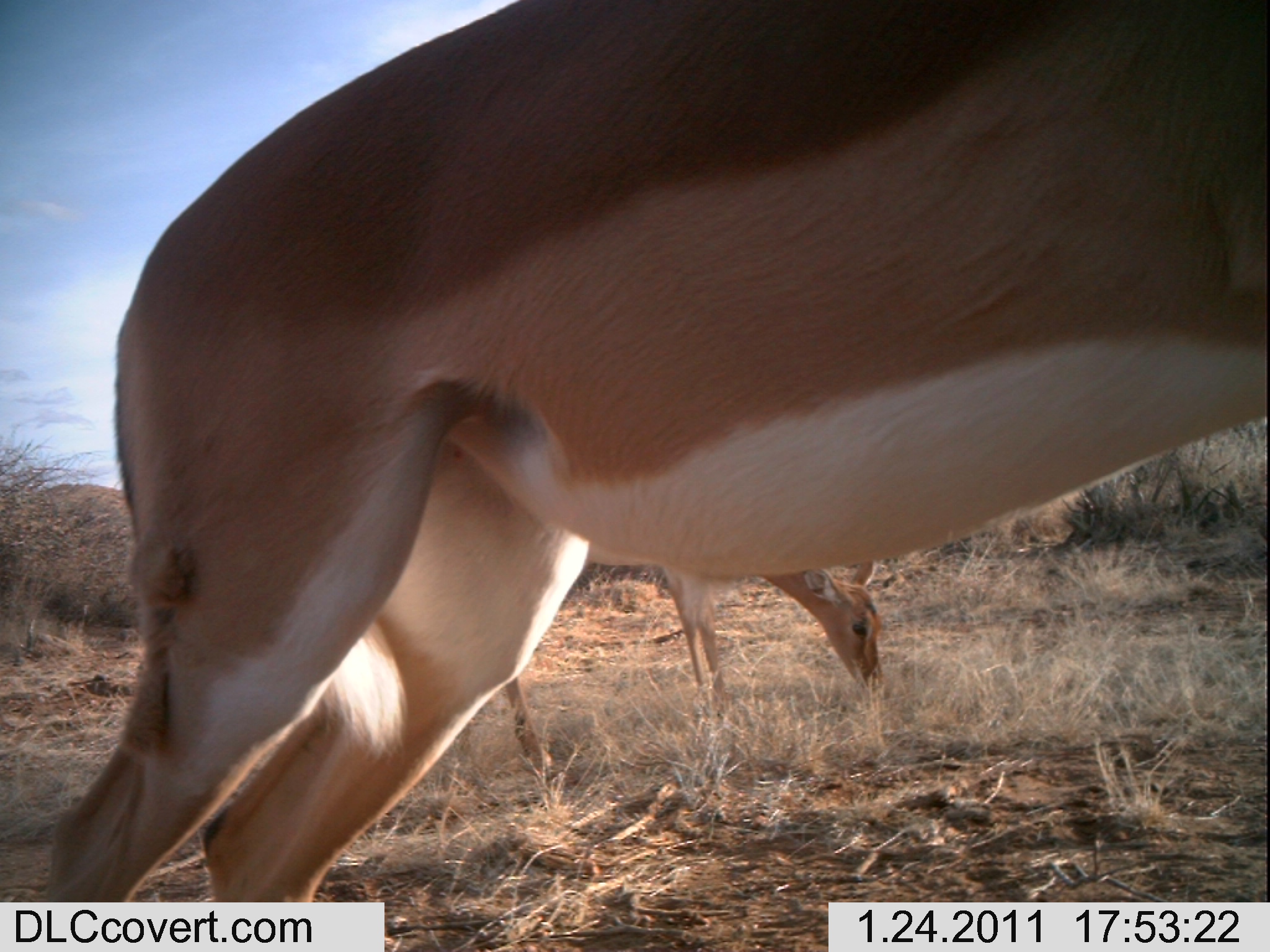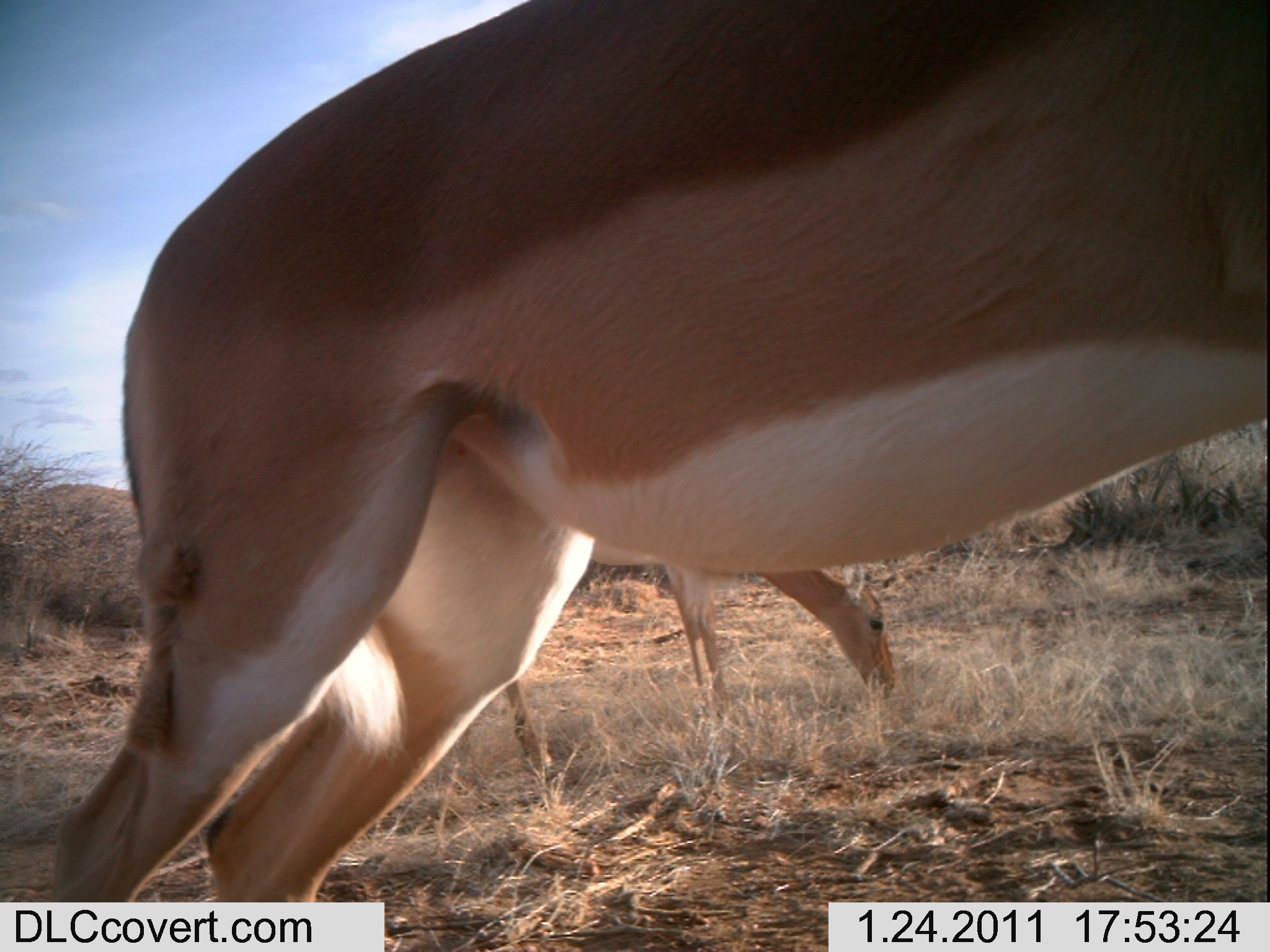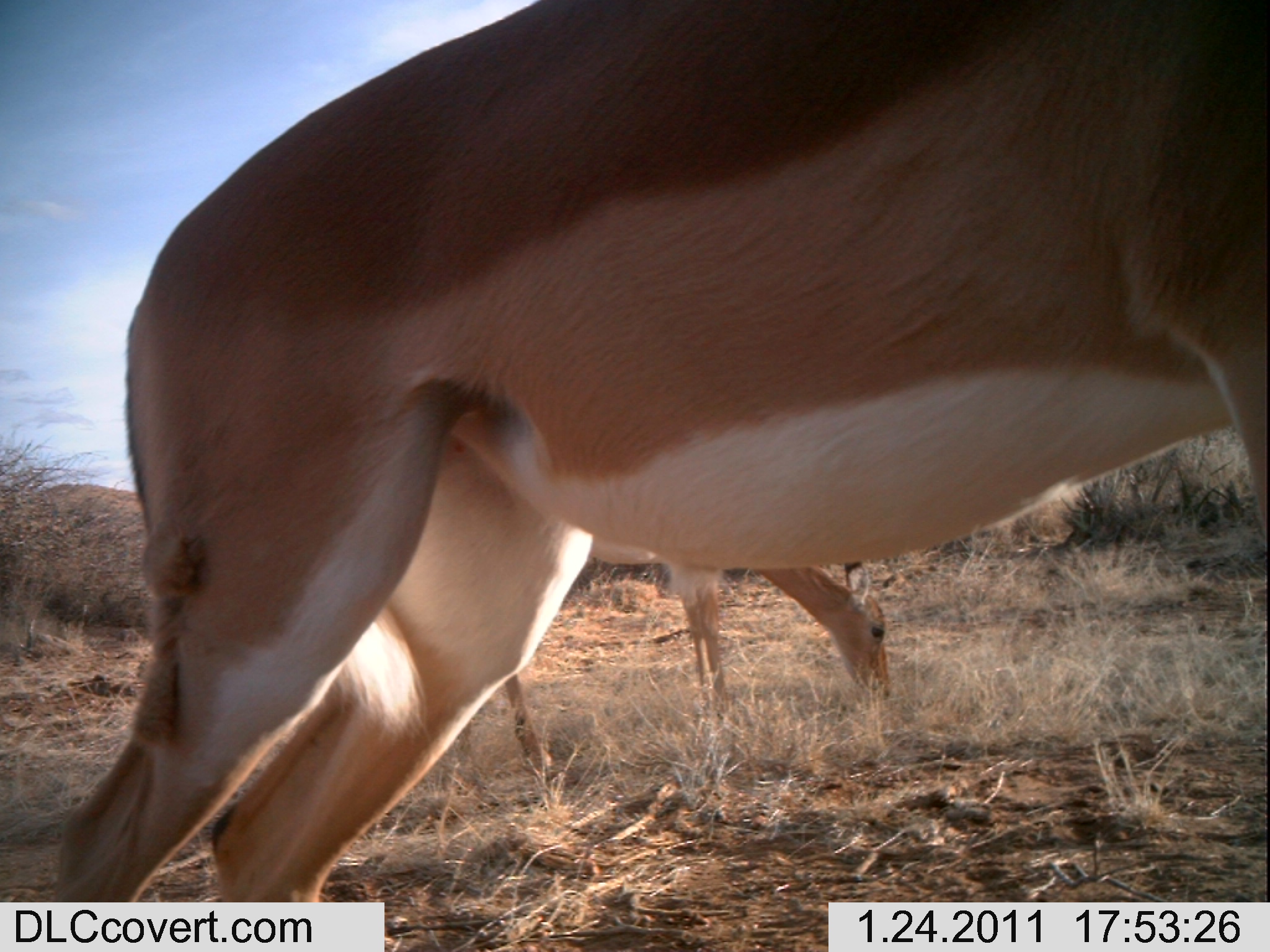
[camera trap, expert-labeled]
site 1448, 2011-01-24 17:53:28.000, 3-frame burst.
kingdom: Animalia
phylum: Chordata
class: Mammalia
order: Artiodactyla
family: Bovidae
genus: Aepyceros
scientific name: Aepyceros melampus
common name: impala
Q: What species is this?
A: Aepyceros melampus (impala).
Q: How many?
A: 2.